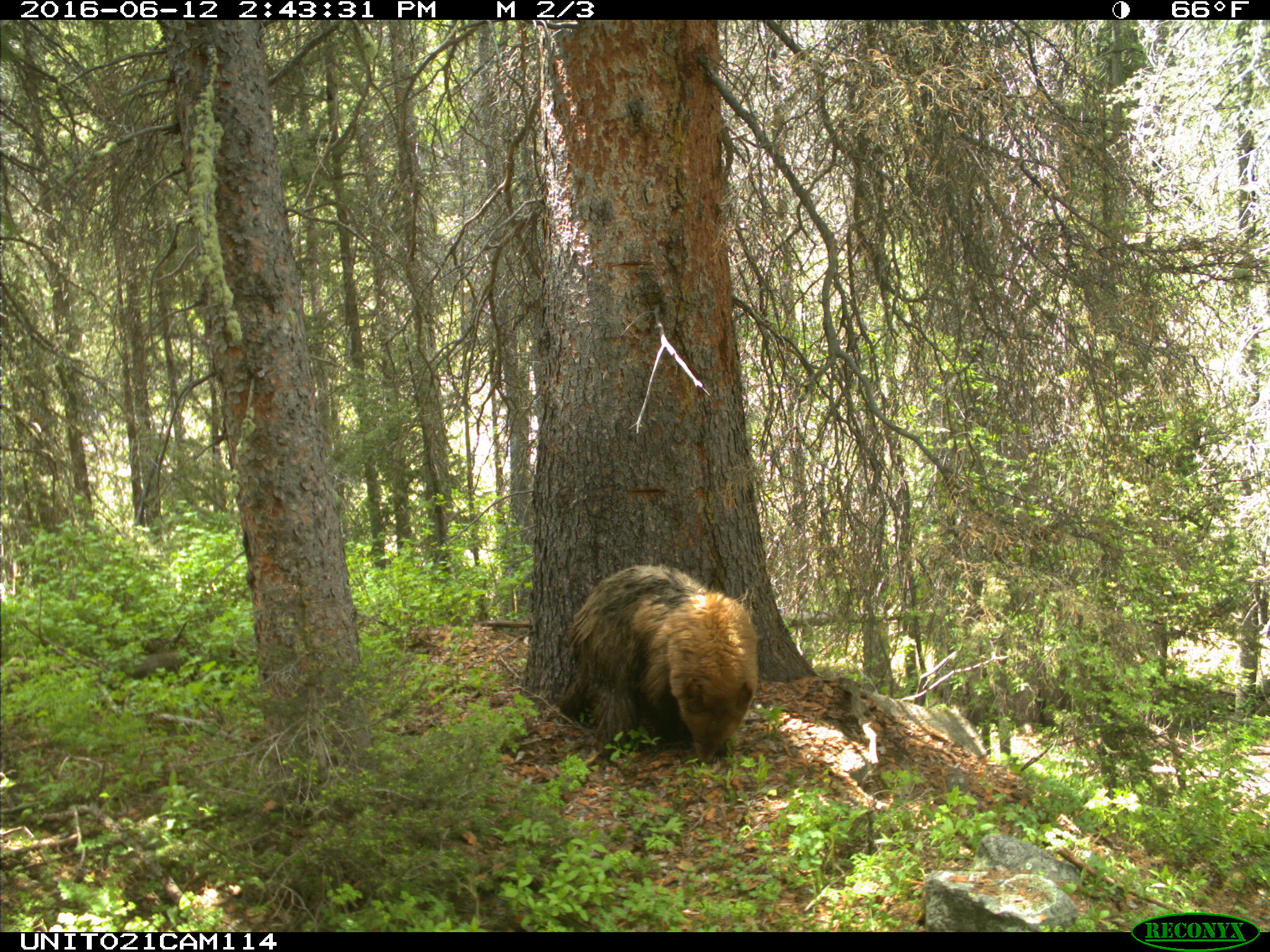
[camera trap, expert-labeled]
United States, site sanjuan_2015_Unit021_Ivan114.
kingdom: Animalia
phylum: Chordata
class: Mammalia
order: Carnivora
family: Ursidae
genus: Ursus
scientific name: Ursus americanus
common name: american black bear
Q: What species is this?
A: Ursus americanus (american black bear).